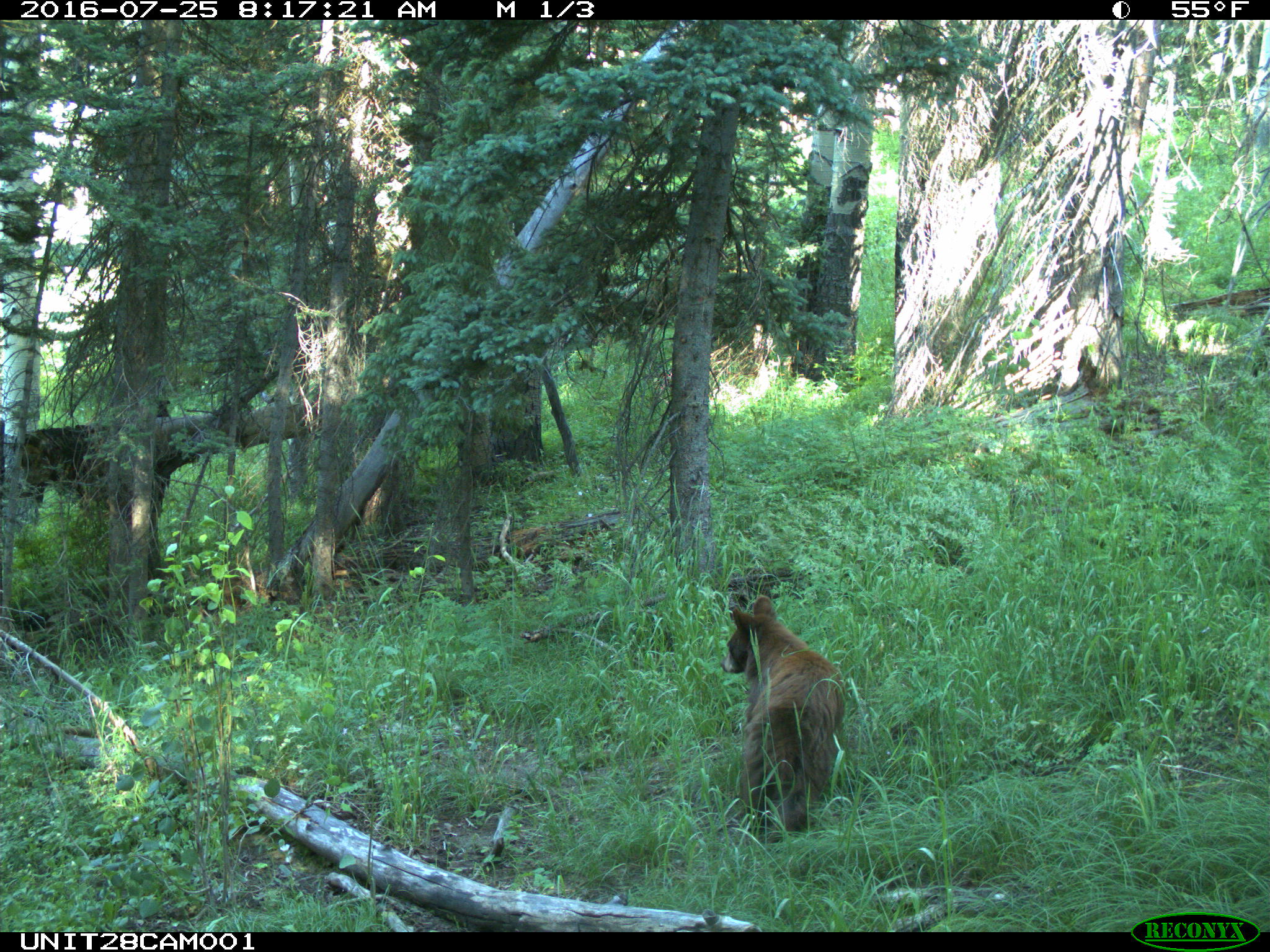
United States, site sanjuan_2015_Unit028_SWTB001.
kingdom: Animalia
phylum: Chordata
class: Mammalia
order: Carnivora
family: Ursidae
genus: Ursus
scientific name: Ursus americanus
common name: american black bear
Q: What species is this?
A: Ursus americanus (american black bear).